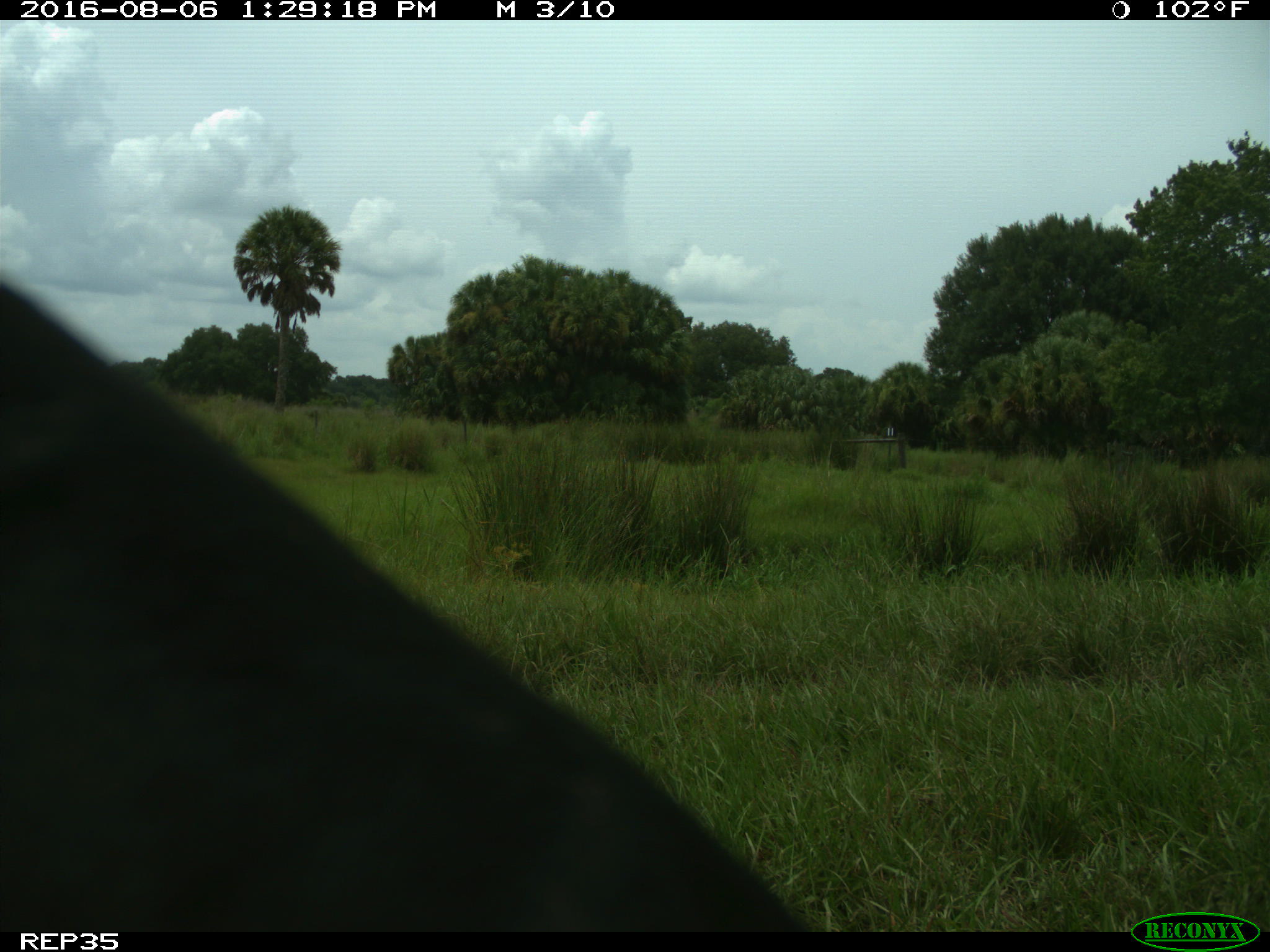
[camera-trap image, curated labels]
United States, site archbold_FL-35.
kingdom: Animalia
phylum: Chordata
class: Mammalia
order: Artiodactyla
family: Bovidae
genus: Bos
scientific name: Bos taurus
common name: domestic cow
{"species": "Bos taurus (domestic cow)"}